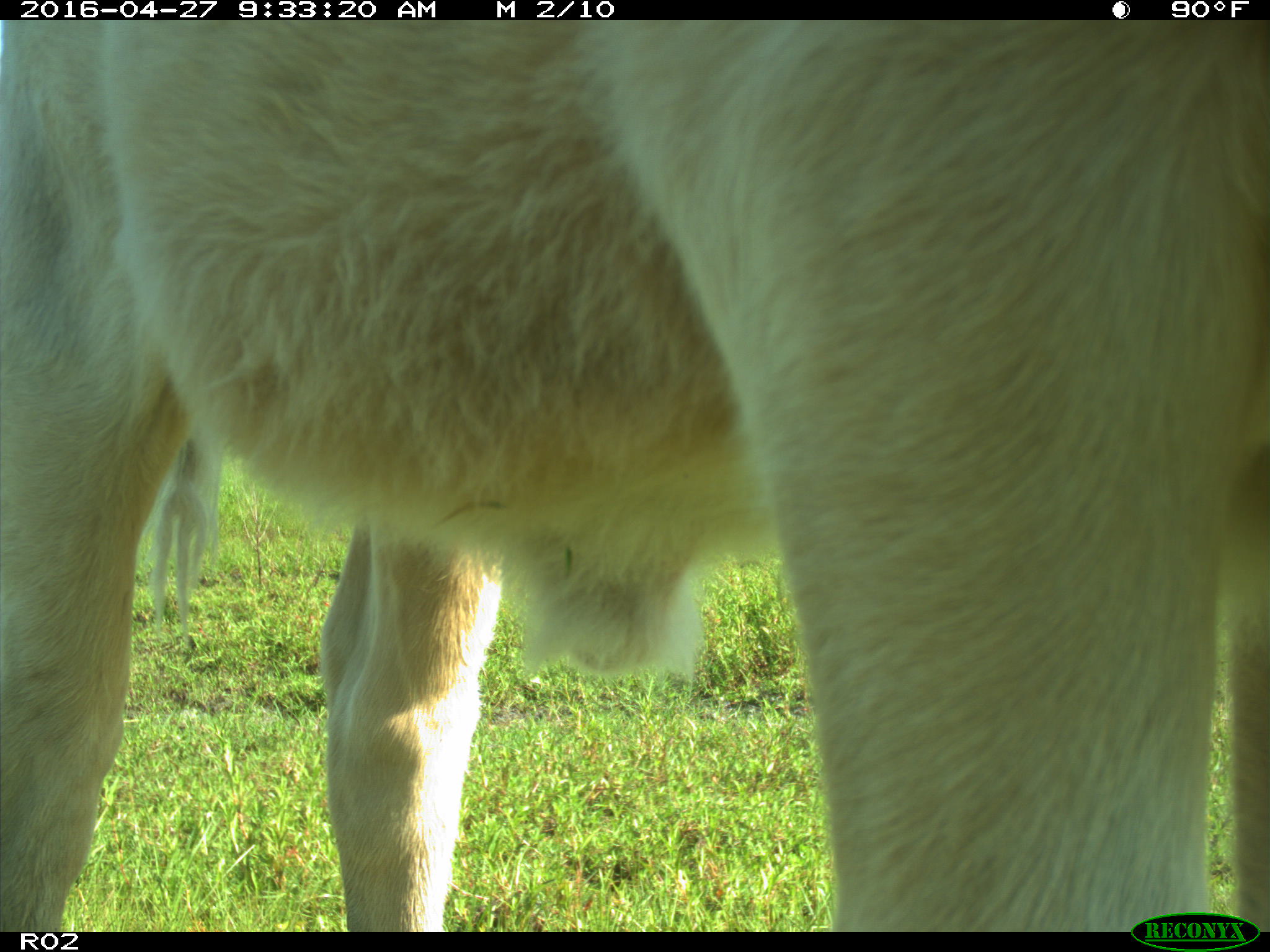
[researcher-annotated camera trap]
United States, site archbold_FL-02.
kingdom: Animalia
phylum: Chordata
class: Mammalia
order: Artiodactyla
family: Bovidae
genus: Bos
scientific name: Bos taurus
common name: domestic cow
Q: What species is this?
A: Bos taurus (domestic cow).